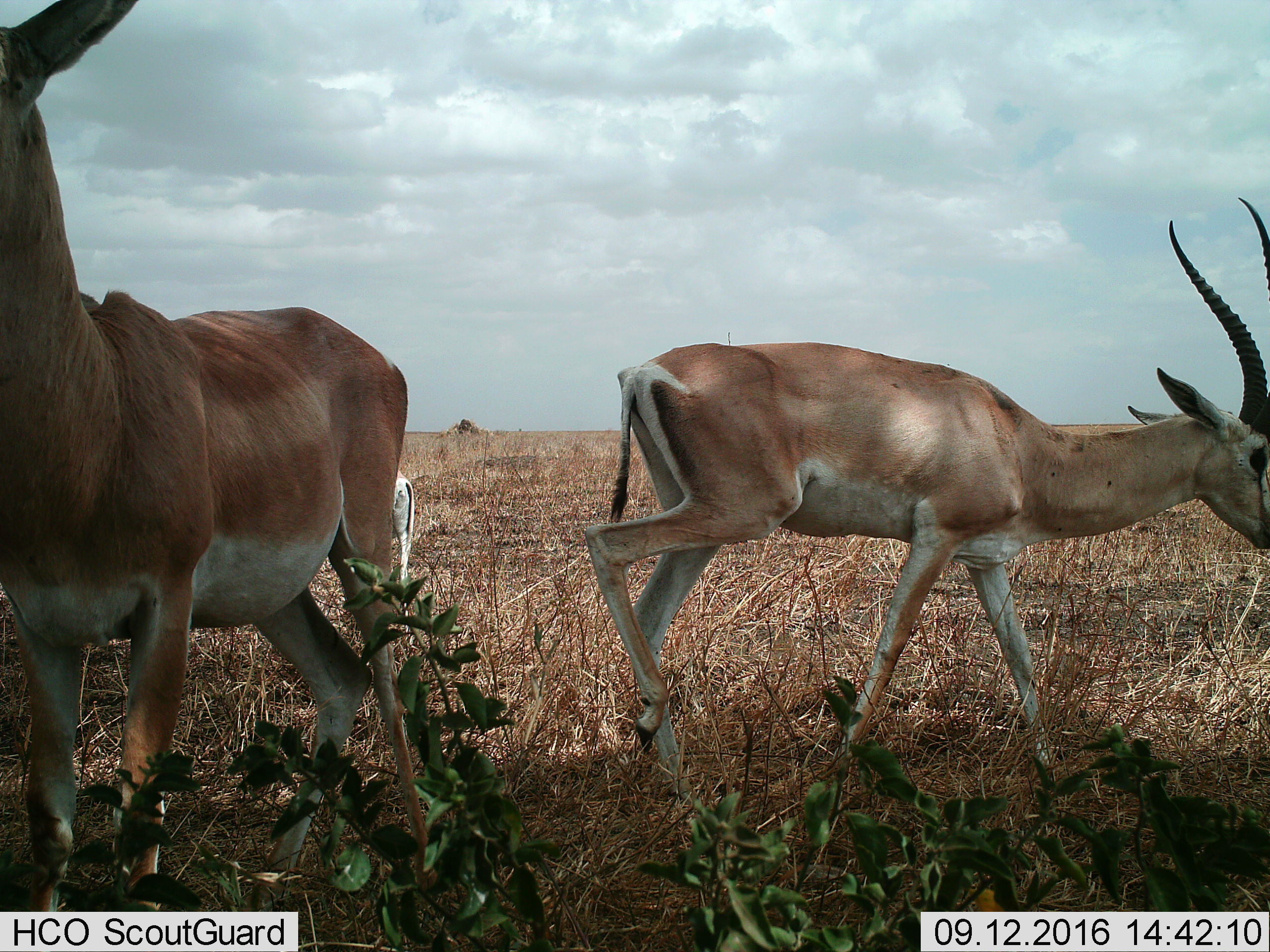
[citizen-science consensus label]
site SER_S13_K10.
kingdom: Animalia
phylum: Chordata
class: Mammalia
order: Artiodactyla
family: Bovidae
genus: Nanger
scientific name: Nanger granti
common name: grant's gazelle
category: gazellegrants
Gazellegrants (grant's gazelle) (Nanger granti), count 3. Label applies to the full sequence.